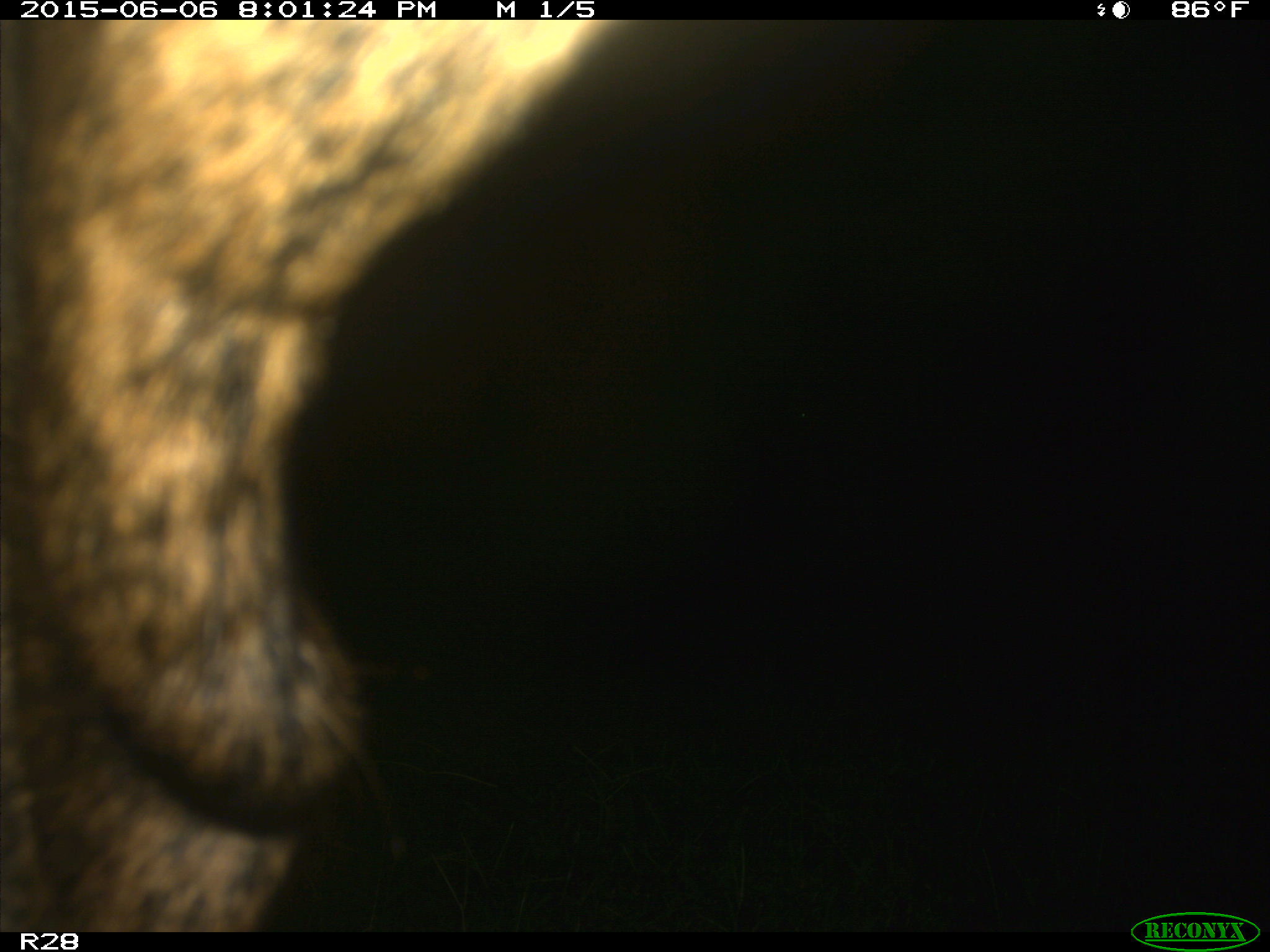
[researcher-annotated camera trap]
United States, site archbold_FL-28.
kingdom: Animalia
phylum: Chordata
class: Mammalia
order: Artiodactyla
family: Bovidae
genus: Bos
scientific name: Bos taurus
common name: domestic cow